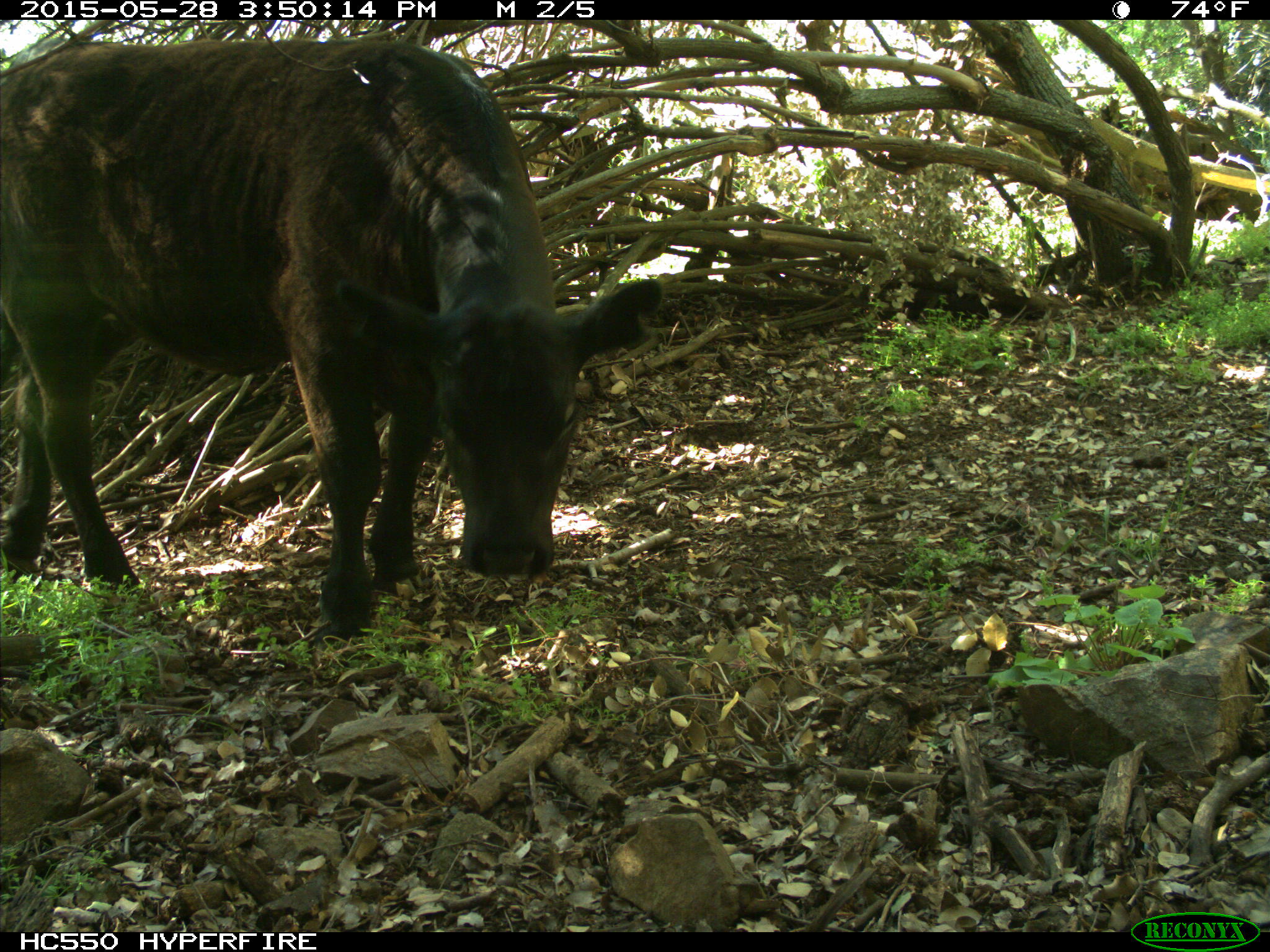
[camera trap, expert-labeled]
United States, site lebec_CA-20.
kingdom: Animalia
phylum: Chordata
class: Mammalia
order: Artiodactyla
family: Bovidae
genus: Bos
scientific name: Bos taurus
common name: domestic cow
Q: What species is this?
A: Bos taurus (domestic cow).